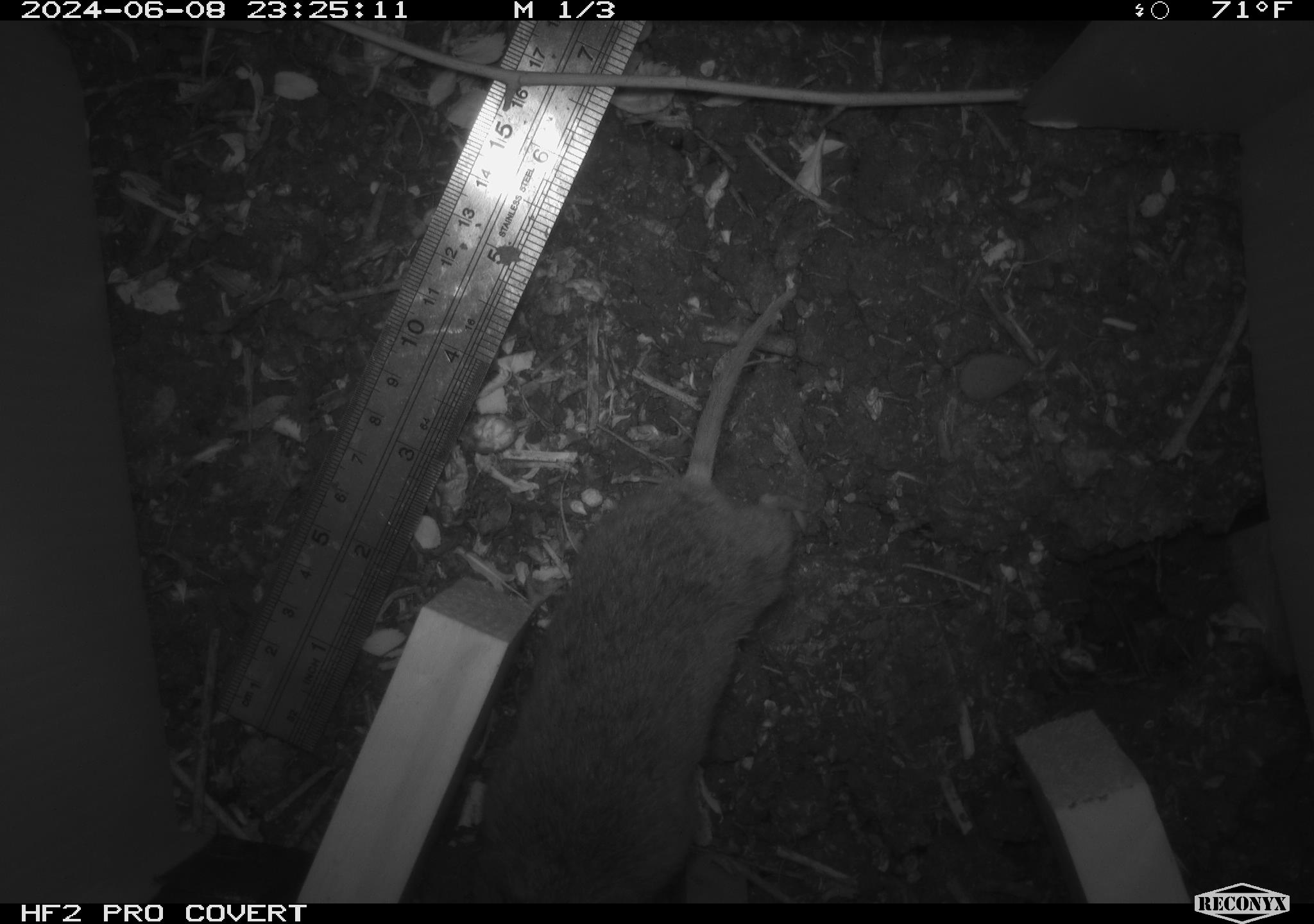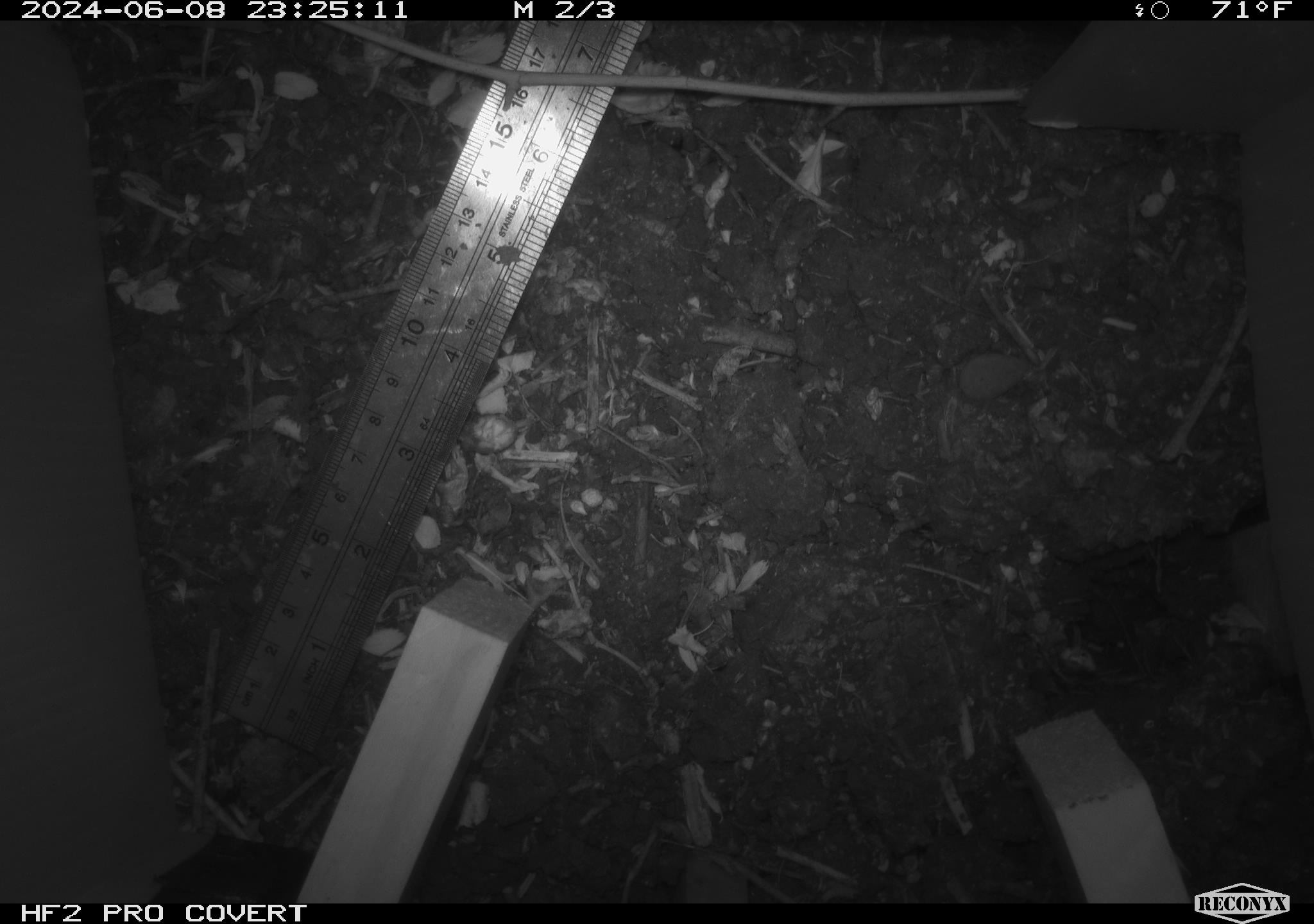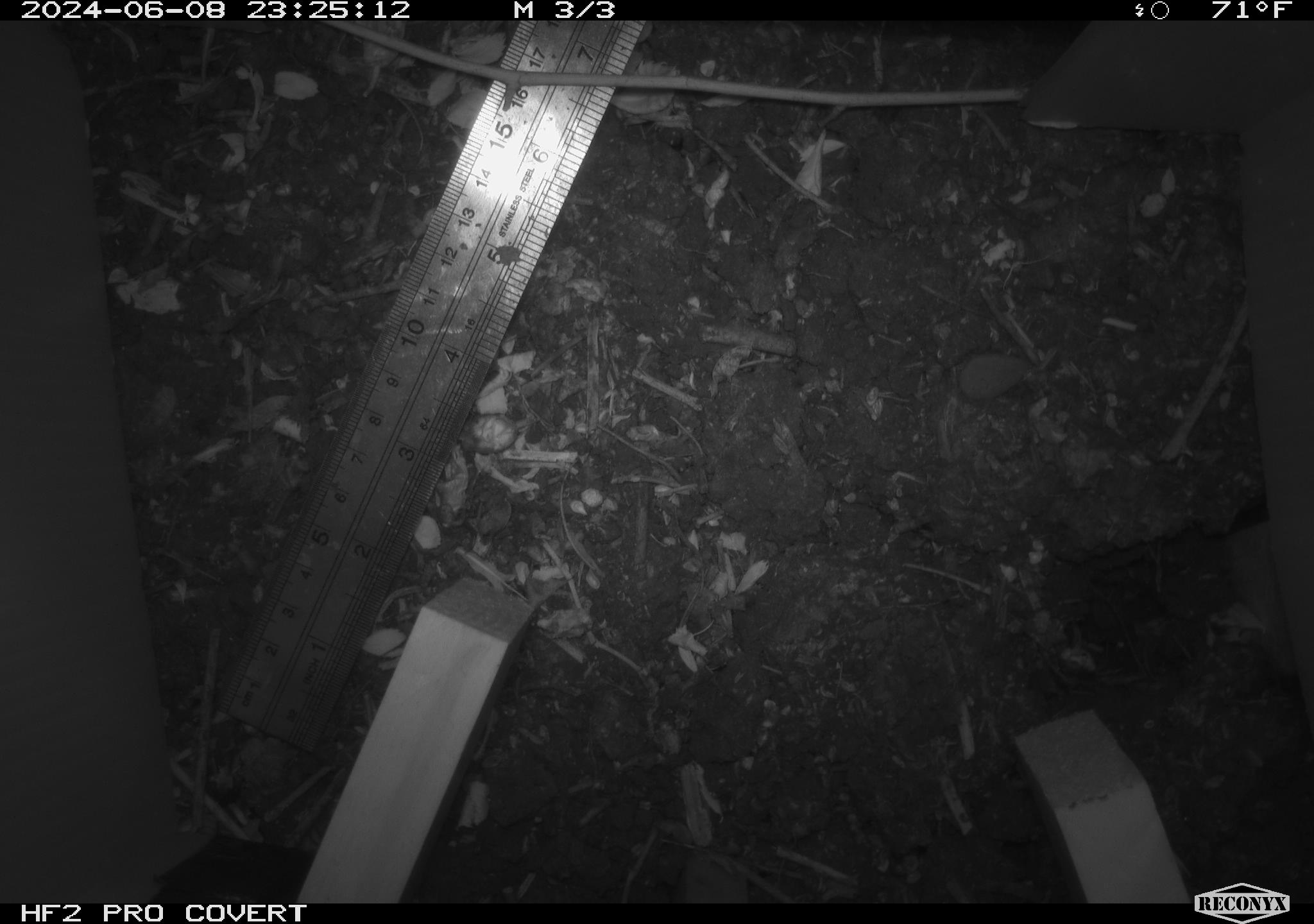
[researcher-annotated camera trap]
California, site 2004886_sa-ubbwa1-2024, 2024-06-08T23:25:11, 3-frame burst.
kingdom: Animalia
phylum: Chordata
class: Mammalia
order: Rodentia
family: Cricetidae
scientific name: Arvicolinae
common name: voles, lemmings, and muskrats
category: arvicolinae subfamily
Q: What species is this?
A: Arvicolinae subfamily (voles, lemmings, and muskrats) (Arvicolinae).